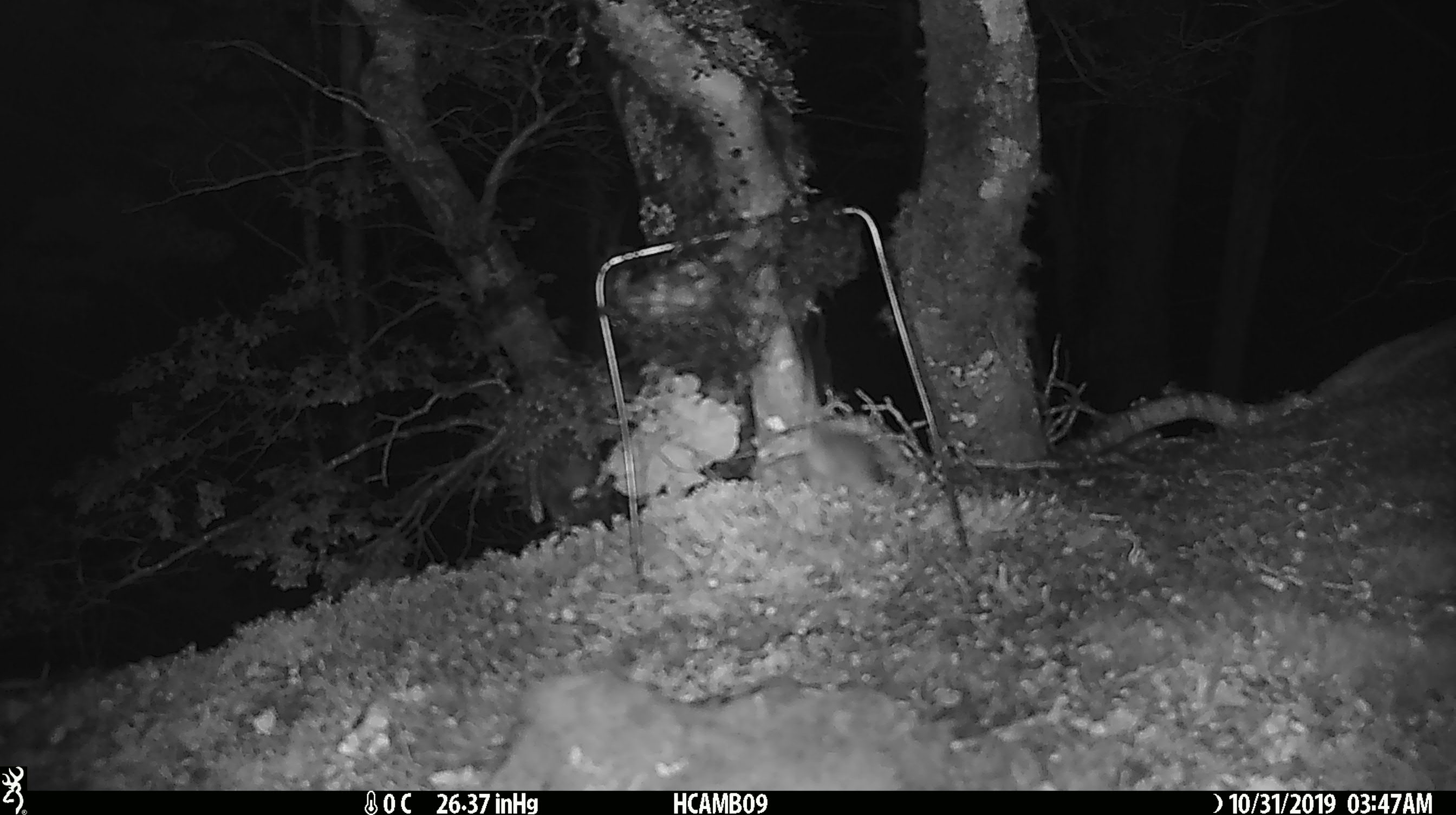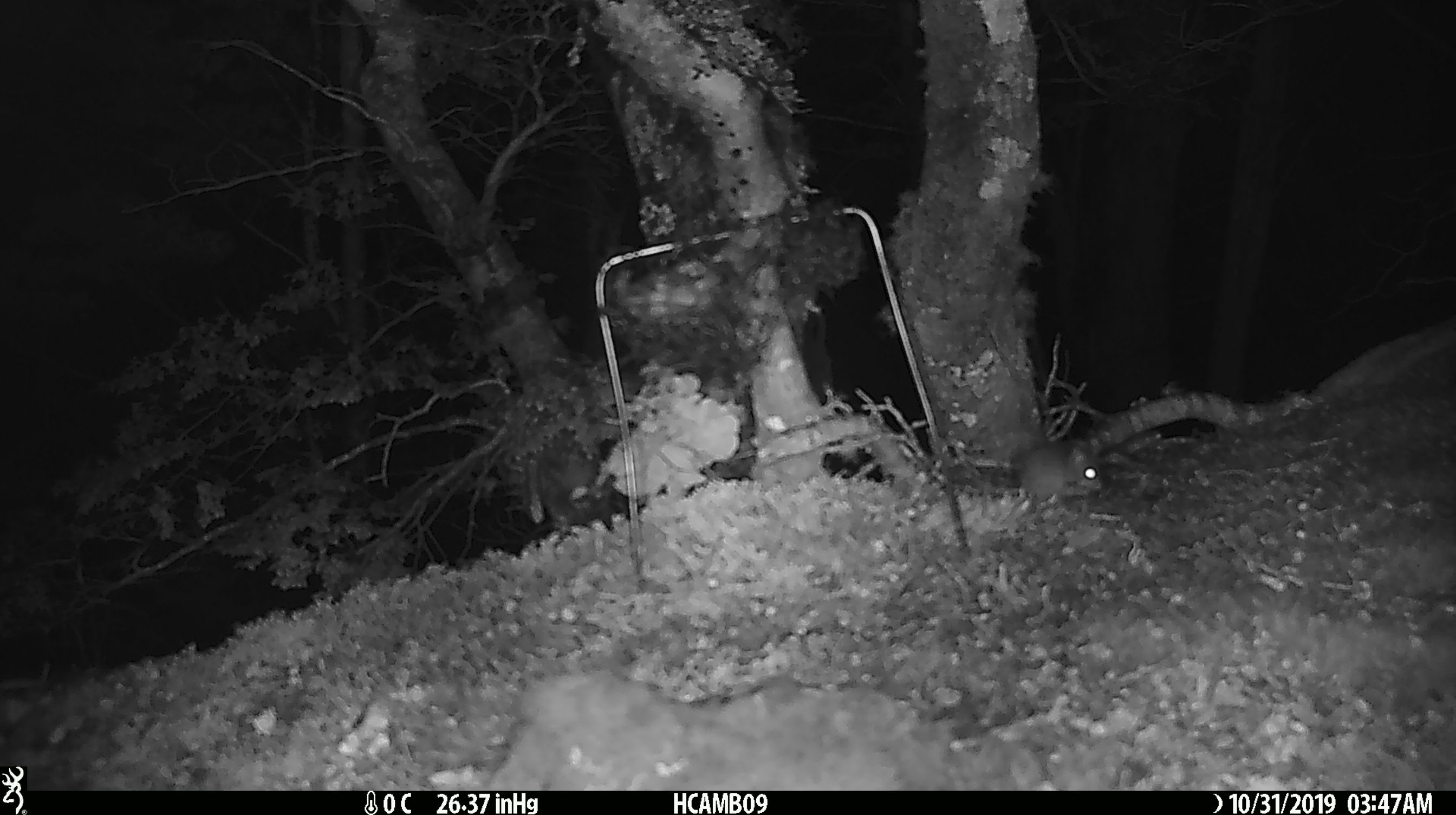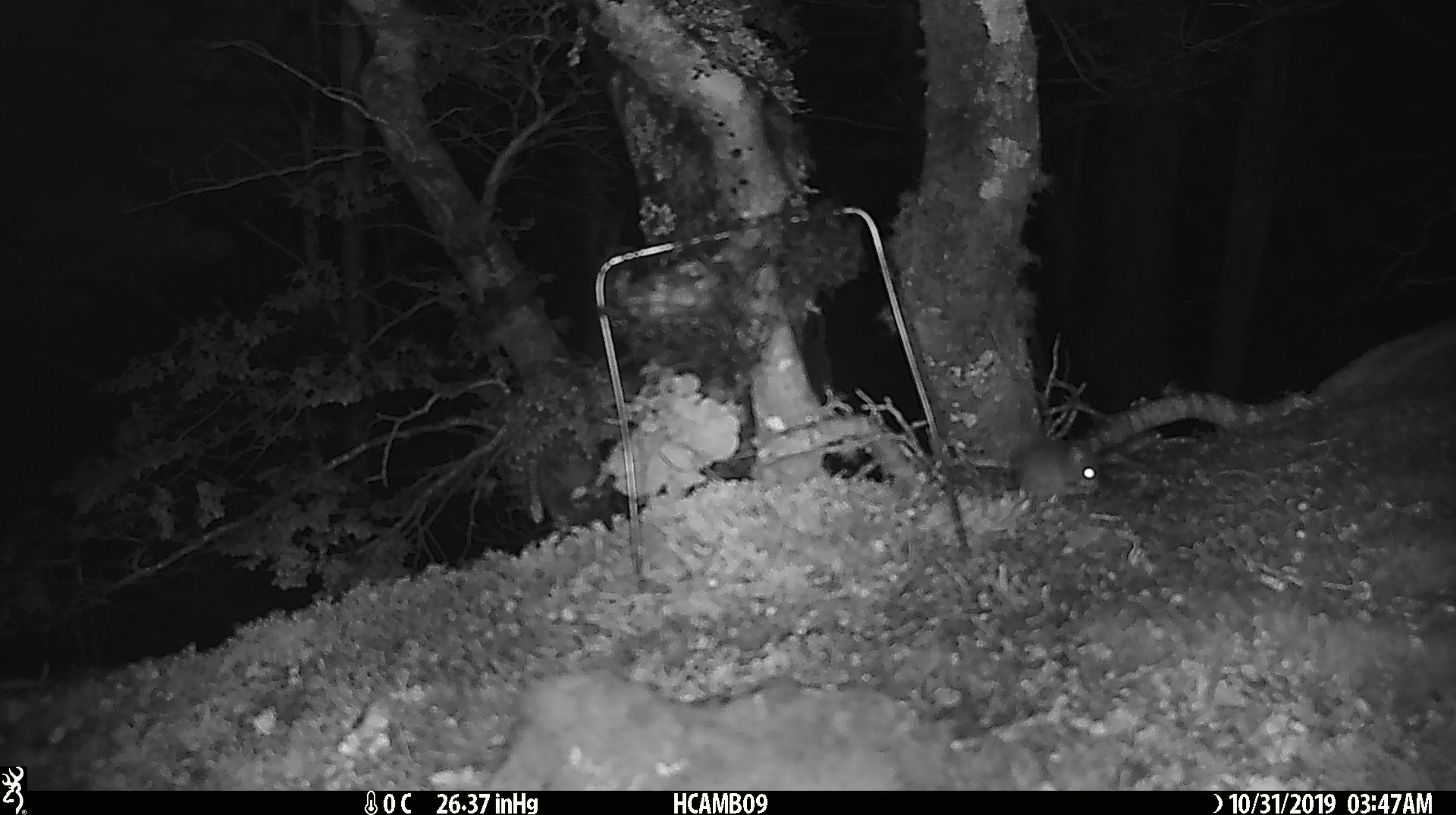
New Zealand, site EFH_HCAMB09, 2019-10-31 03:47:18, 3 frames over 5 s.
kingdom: Animalia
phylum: Chordata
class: Mammalia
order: Rodentia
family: Muridae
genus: Mus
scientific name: Mus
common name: mouse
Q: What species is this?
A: Mouse (Mus).